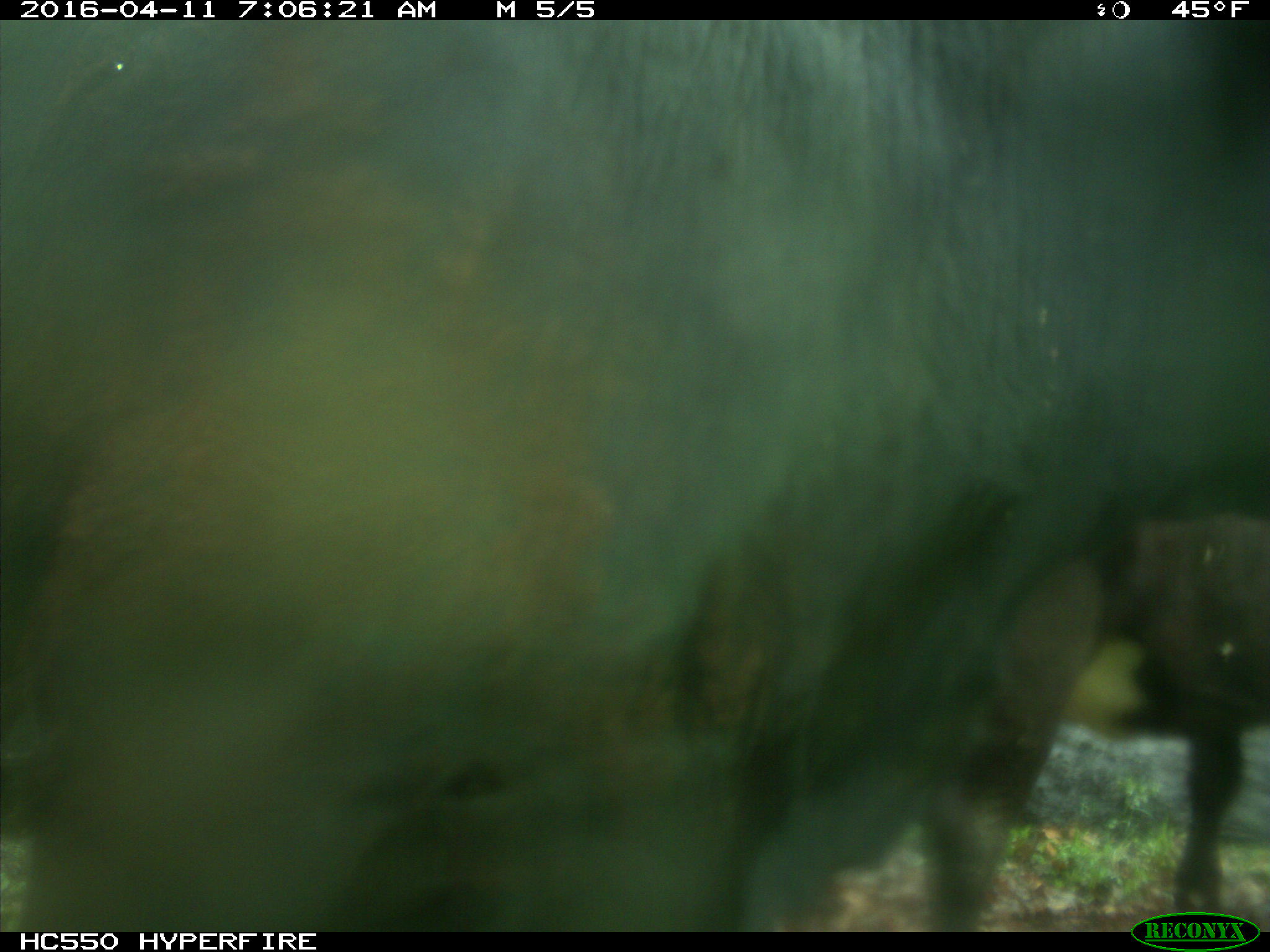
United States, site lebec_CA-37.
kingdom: Animalia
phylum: Chordata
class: Mammalia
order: Artiodactyla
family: Bovidae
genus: Bos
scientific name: Bos taurus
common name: domestic cow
Bos taurus (domestic cow).